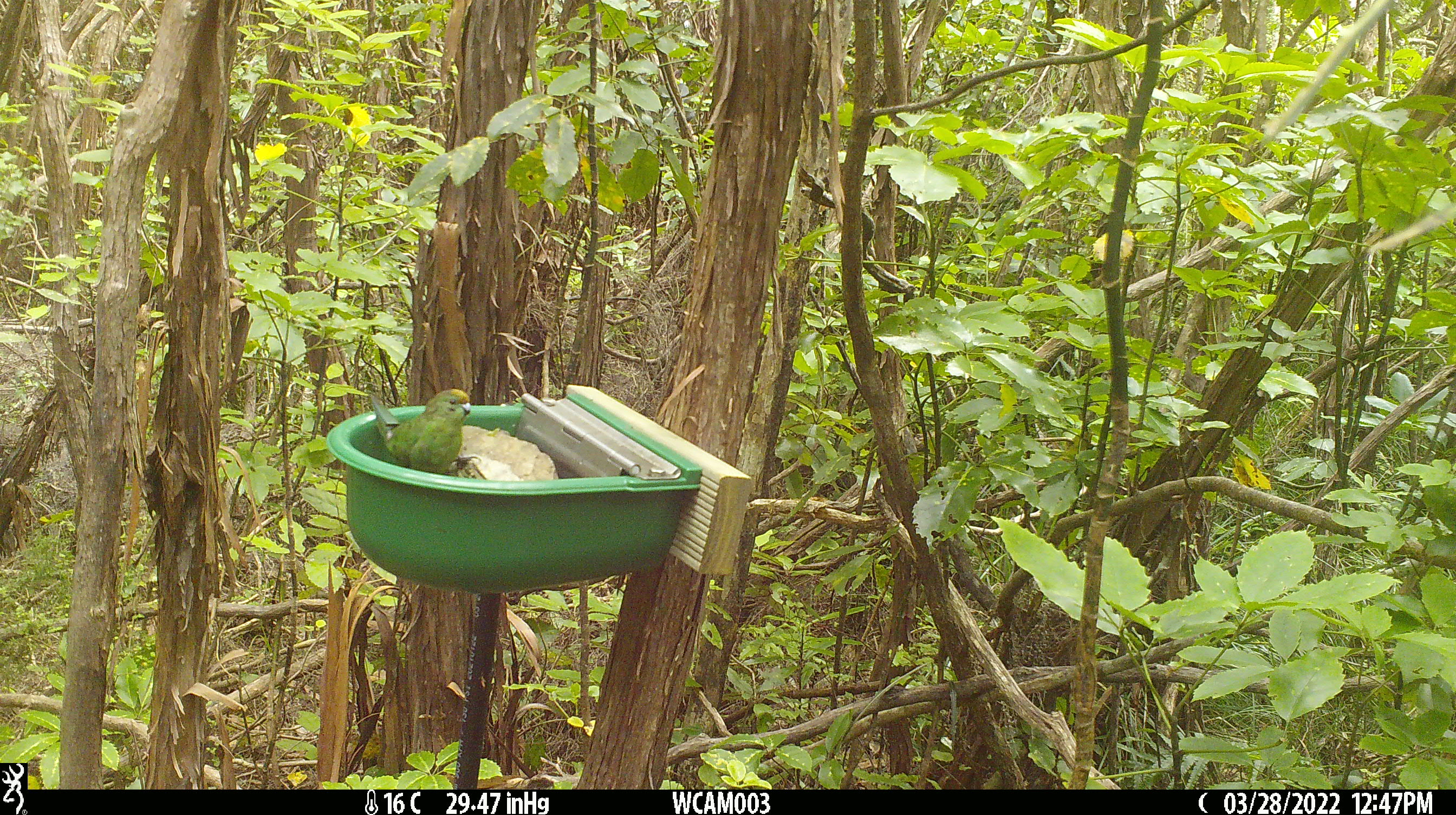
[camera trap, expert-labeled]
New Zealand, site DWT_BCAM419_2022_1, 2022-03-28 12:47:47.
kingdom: Animalia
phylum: Chordata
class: Aves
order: Psittaciformes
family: Psittaculidae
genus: Cyanoramphus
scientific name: Cyanoramphus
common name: parakeet